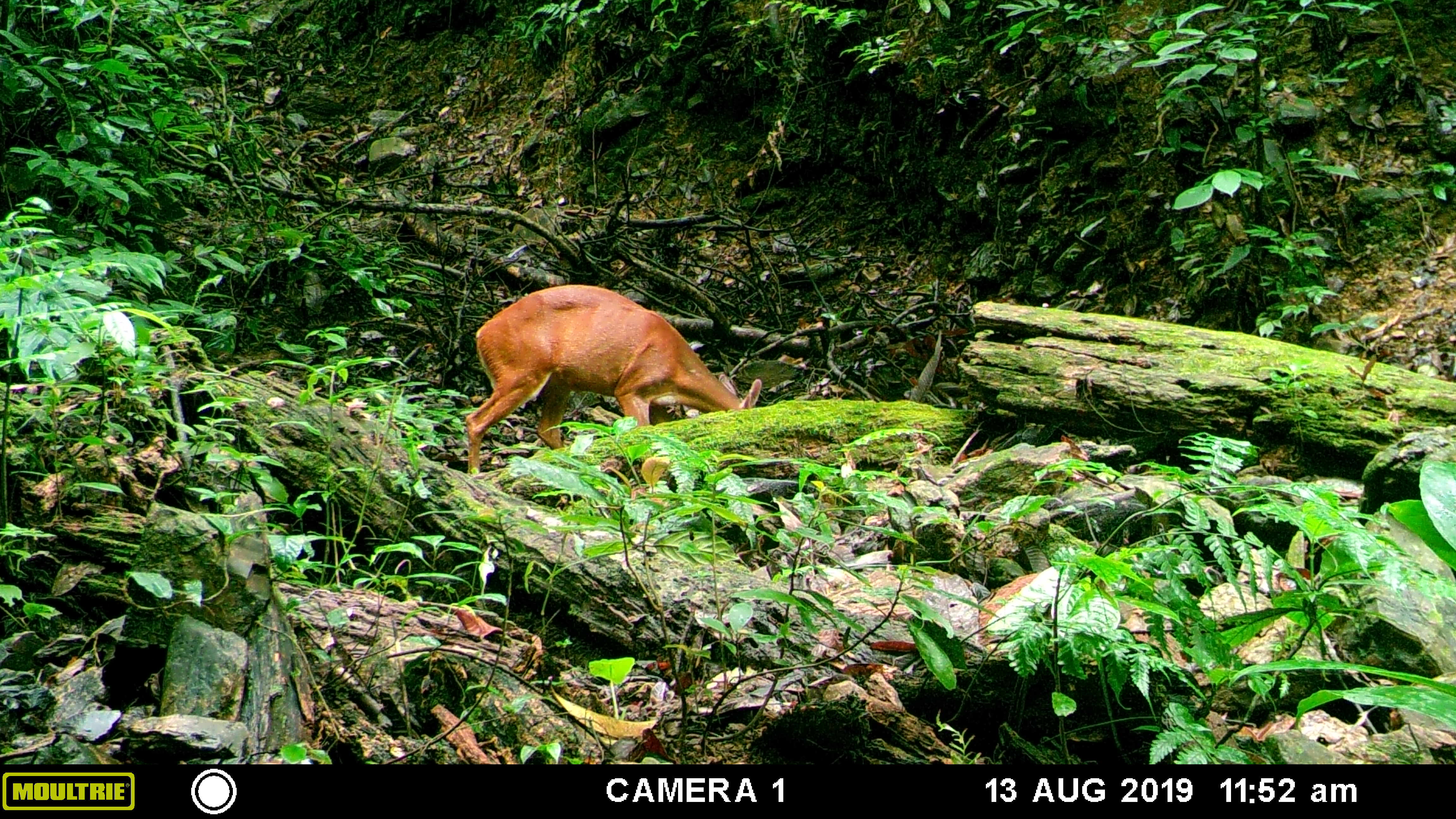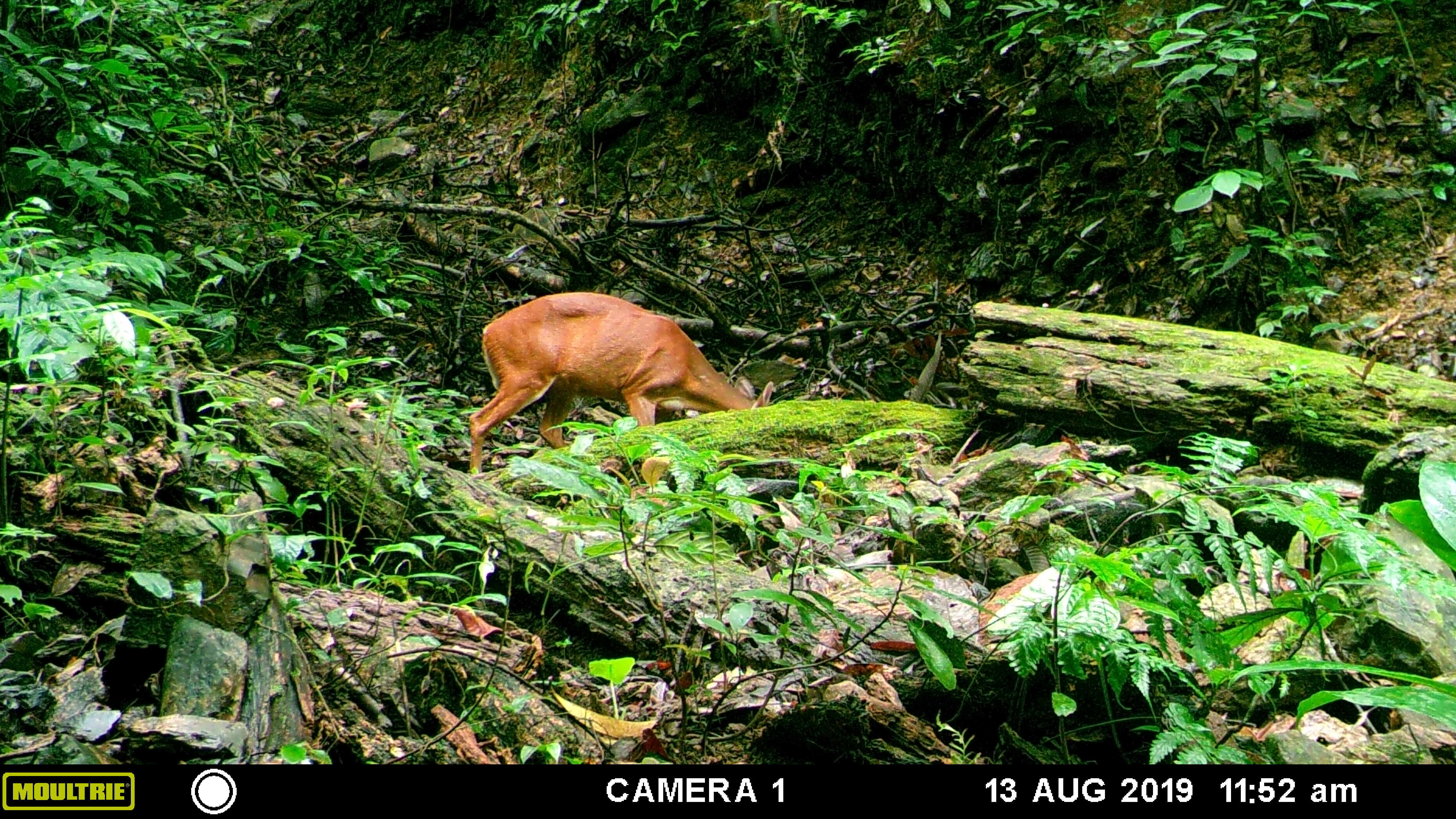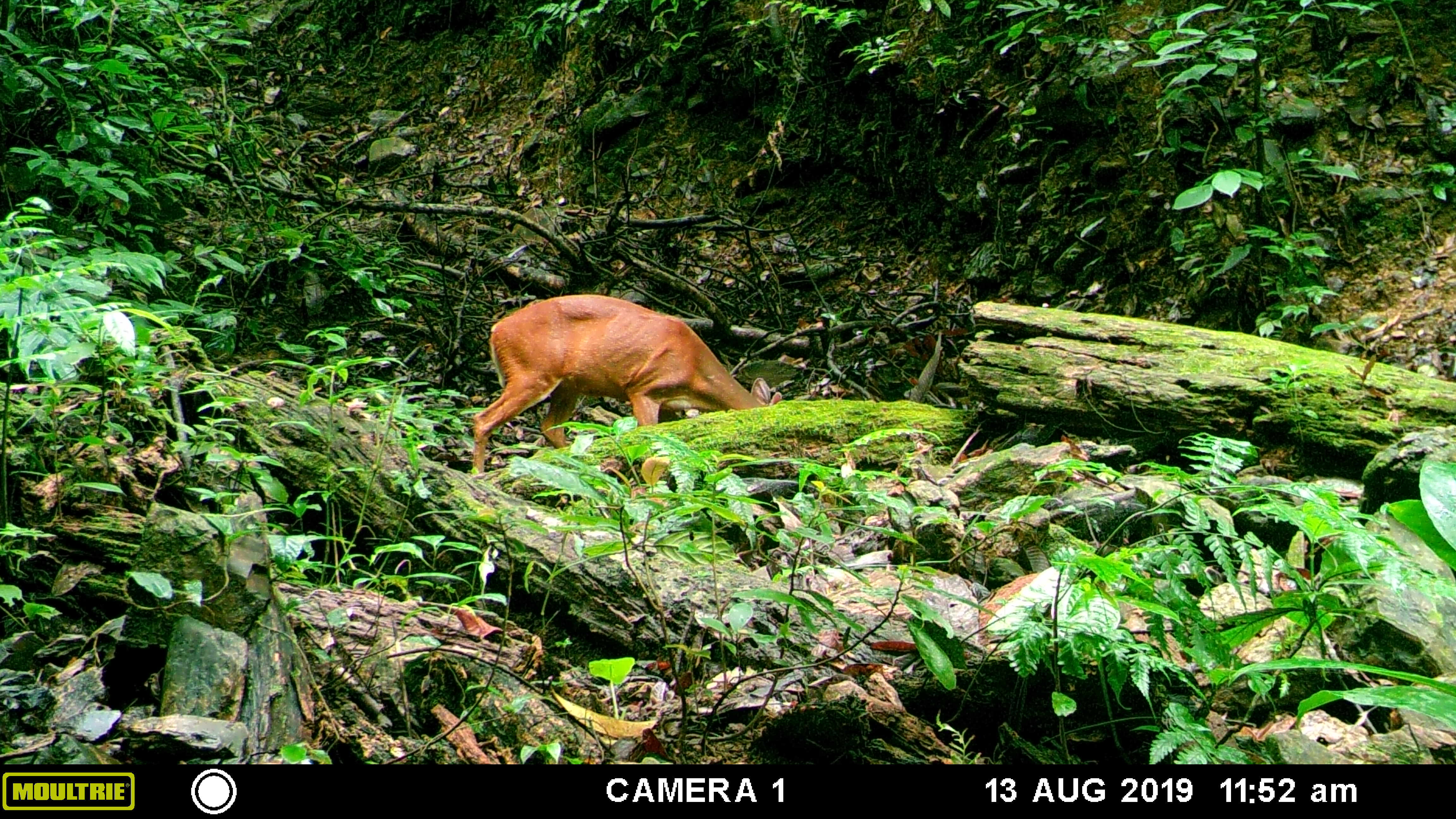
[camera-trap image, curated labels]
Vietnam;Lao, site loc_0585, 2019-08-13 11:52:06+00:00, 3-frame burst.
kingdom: Animalia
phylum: Chordata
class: Mammalia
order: Artiodactyla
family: Cervidae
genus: Muntiacus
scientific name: Muntiacus muntjak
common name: red muntjac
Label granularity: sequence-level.